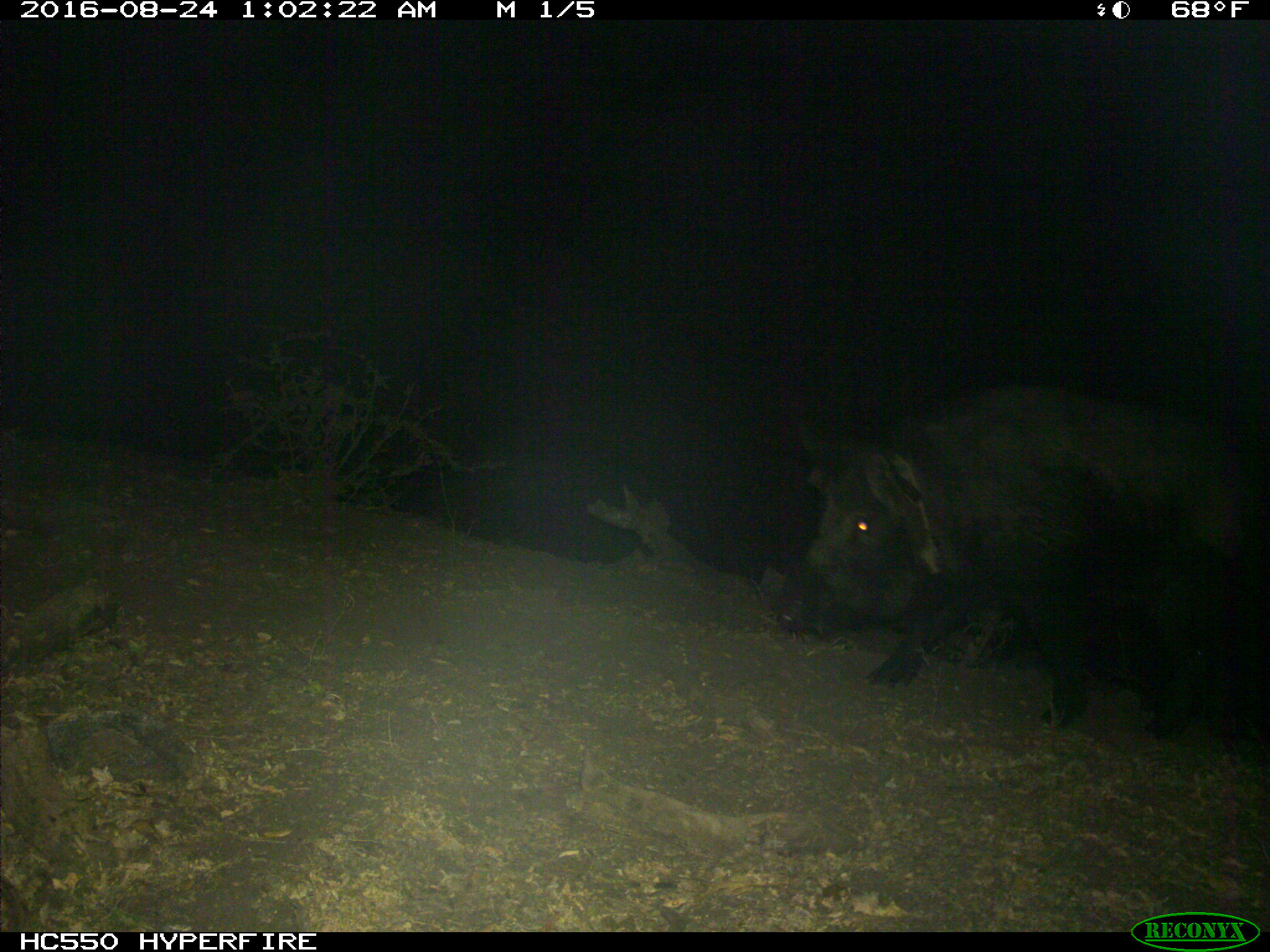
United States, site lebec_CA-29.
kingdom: Animalia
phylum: Chordata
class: Mammalia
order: Artiodactyla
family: Suidae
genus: Sus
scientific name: Sus scrofa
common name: wild boar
Sus scrofa (wild boar).